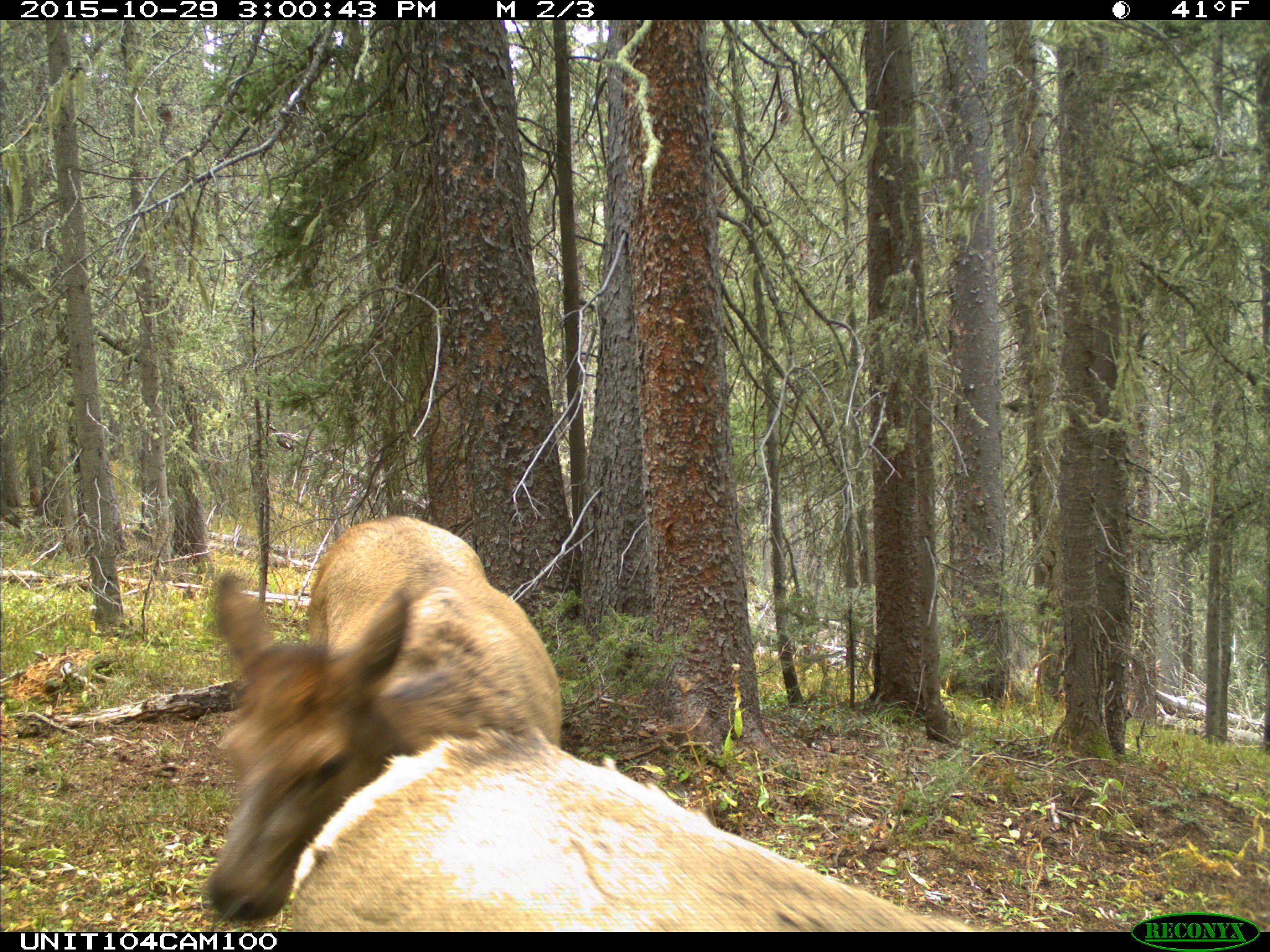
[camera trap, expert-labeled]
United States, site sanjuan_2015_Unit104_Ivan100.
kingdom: Animalia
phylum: Chordata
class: Mammalia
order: Artiodactyla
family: Cervidae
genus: Cervus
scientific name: Cervus elaphus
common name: red deer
Cervus elaphus (red deer).